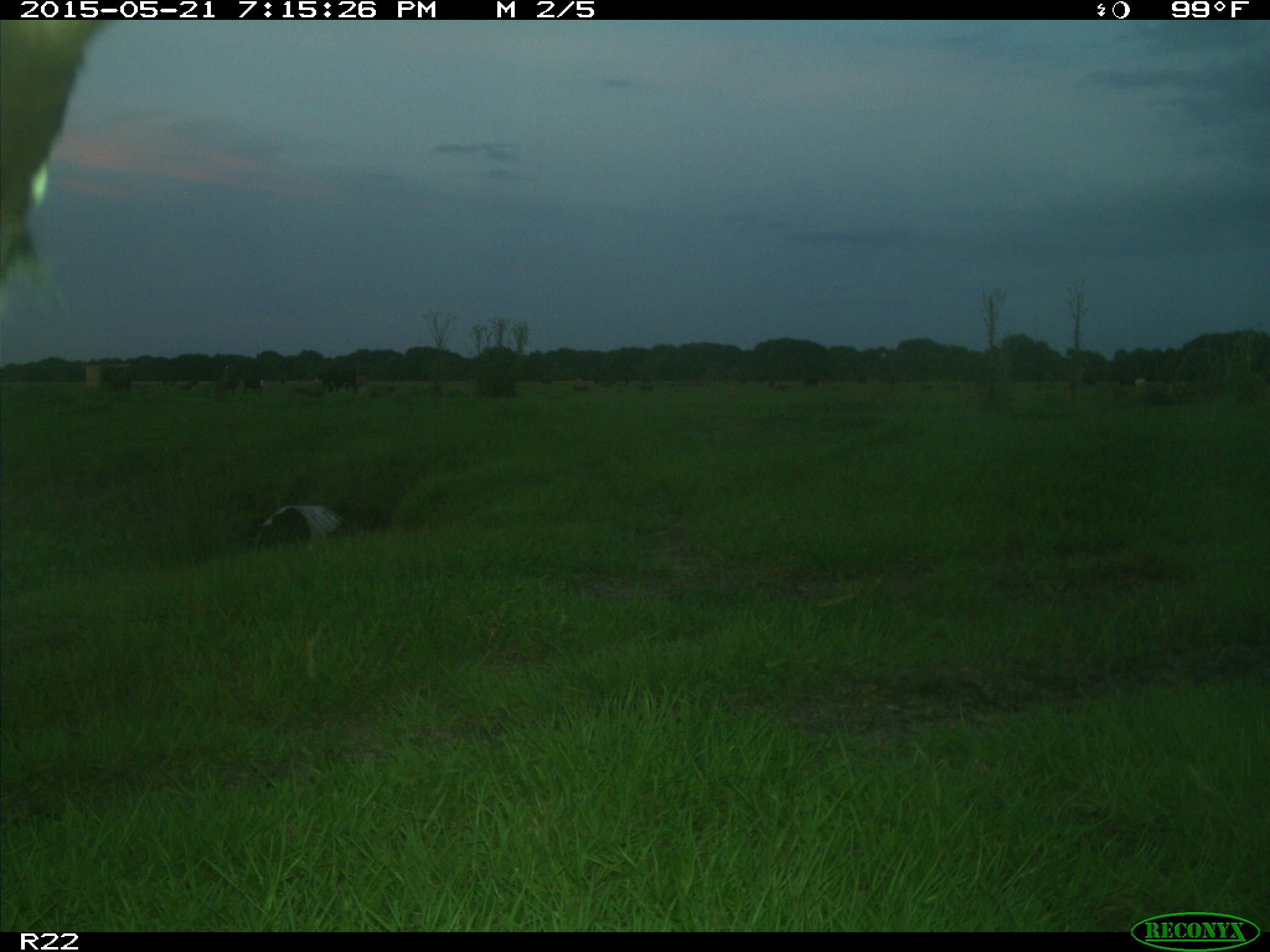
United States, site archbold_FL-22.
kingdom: Animalia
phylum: Chordata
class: Mammalia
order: Artiodactyla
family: Bovidae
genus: Bos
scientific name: Bos taurus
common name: domestic cow